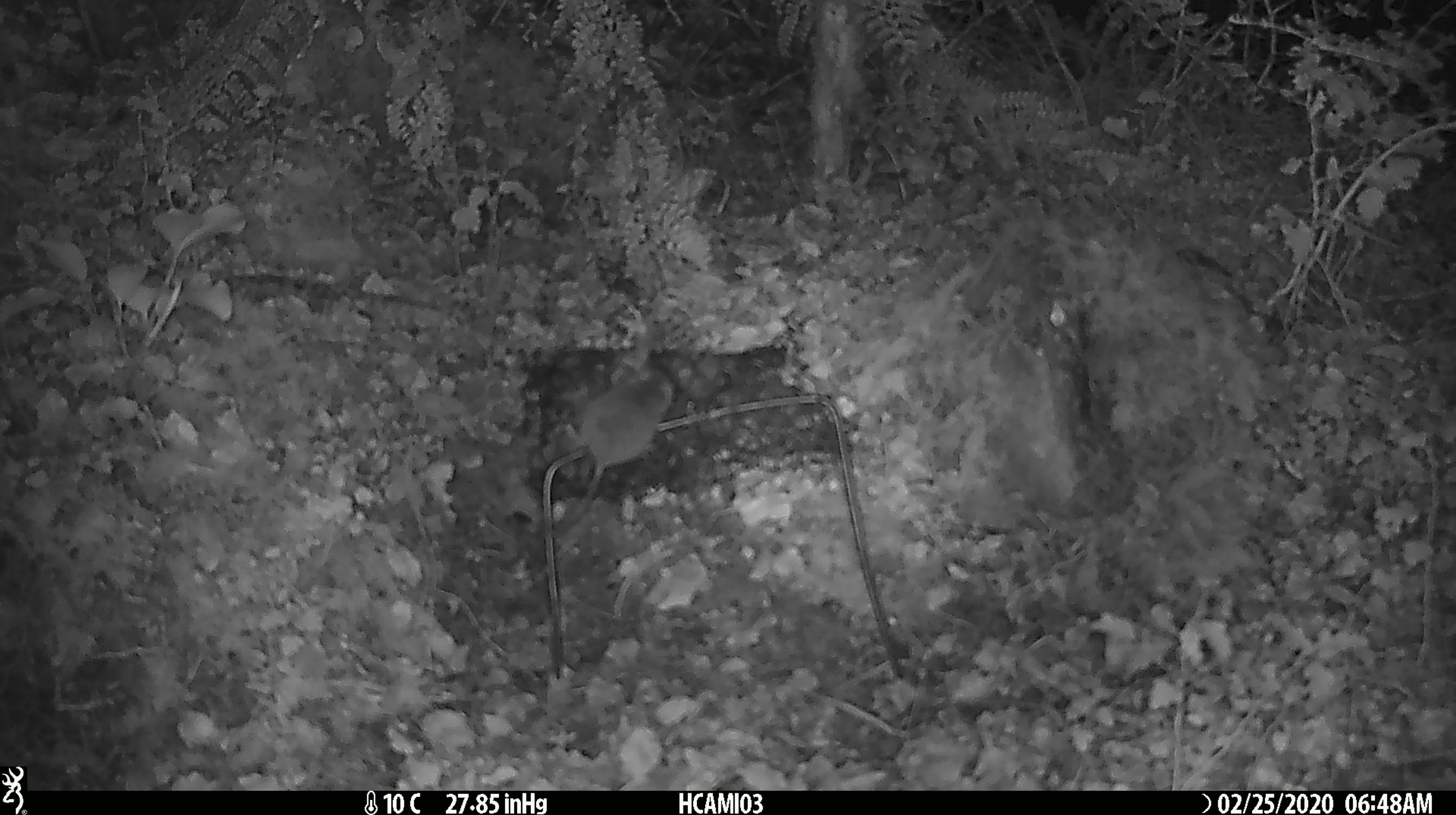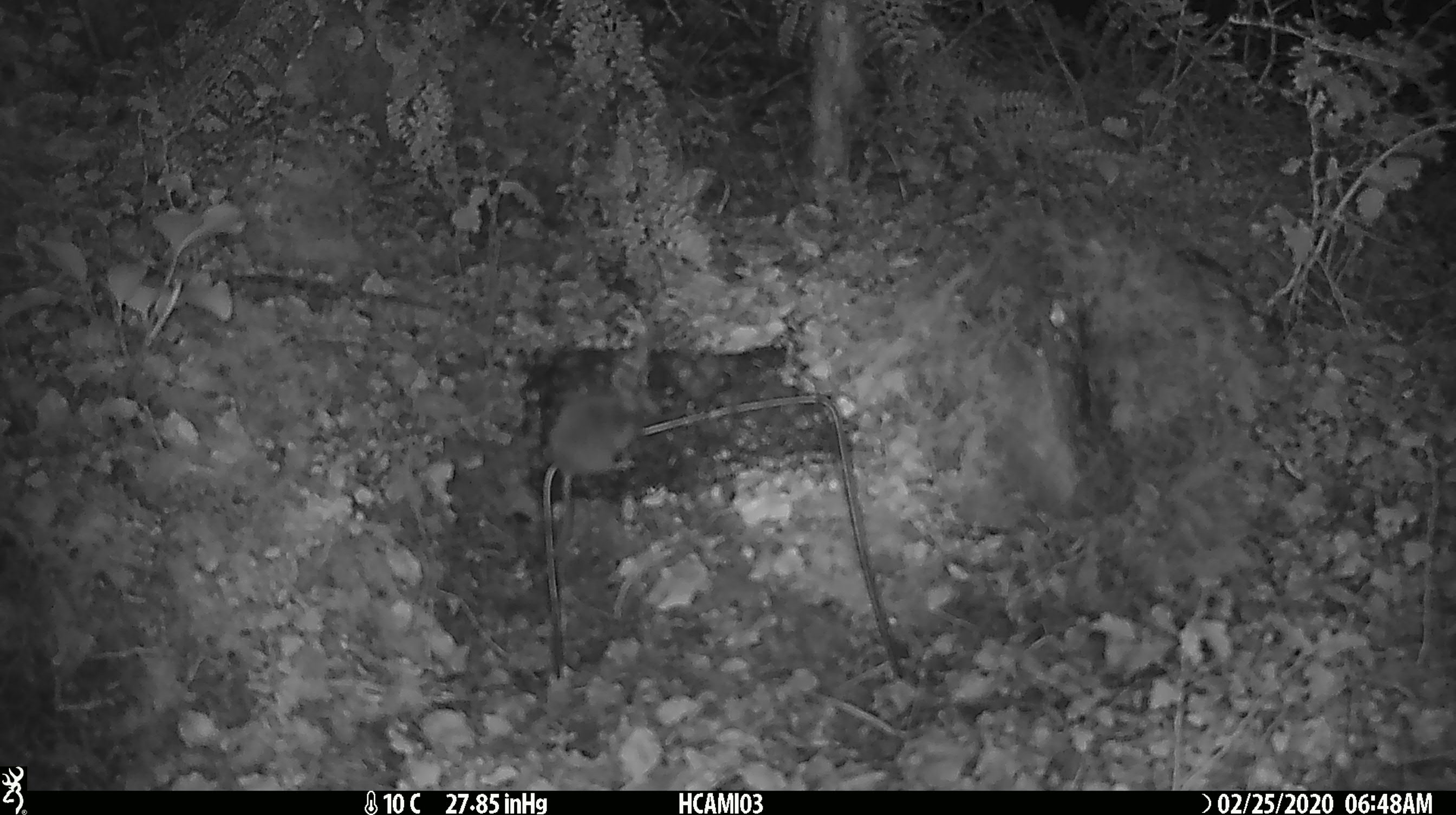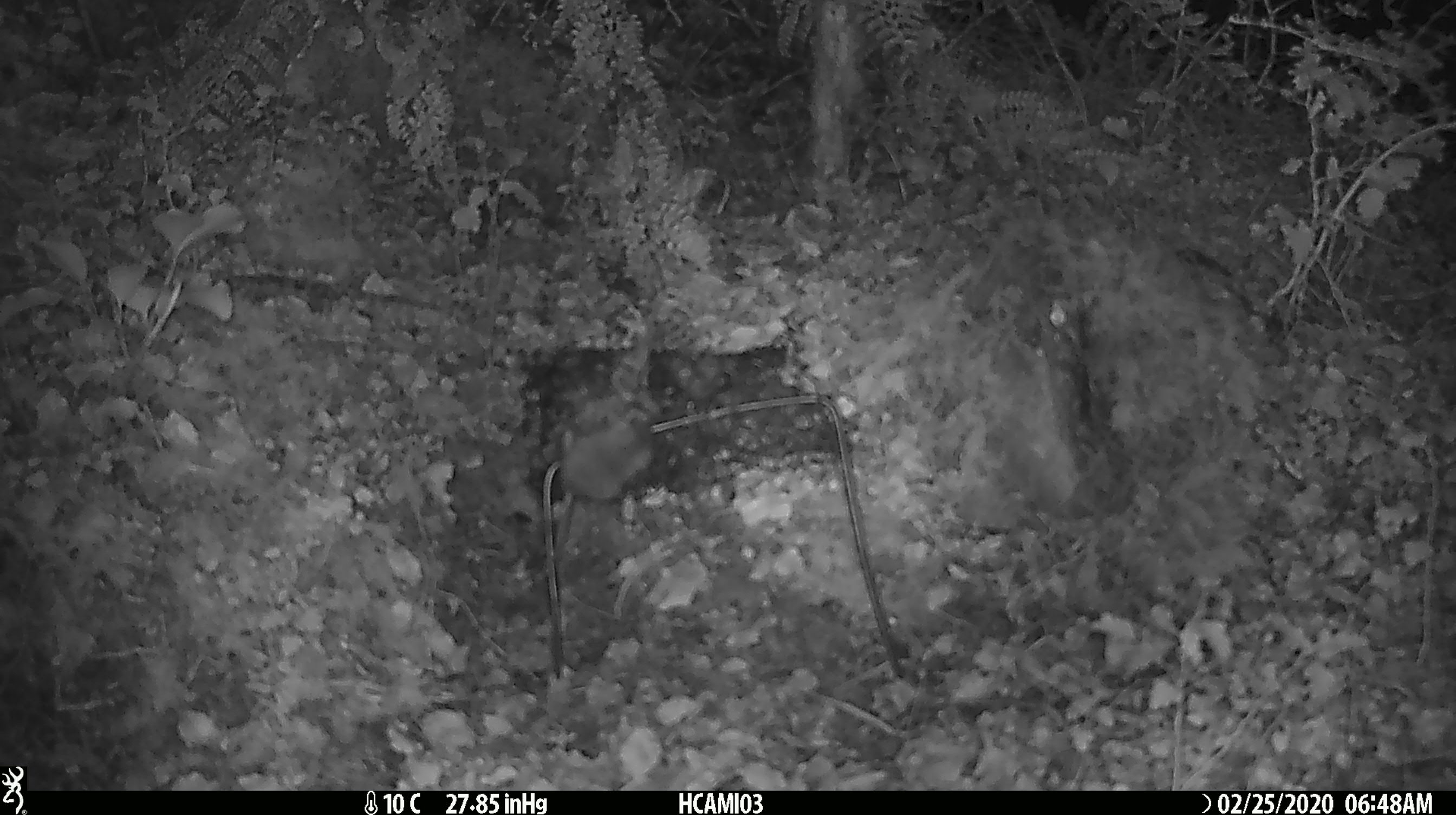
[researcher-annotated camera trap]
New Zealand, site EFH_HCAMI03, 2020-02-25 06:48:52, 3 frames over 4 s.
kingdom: Animalia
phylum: Chordata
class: Mammalia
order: Rodentia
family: Muridae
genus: Mus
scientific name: Mus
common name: mouse